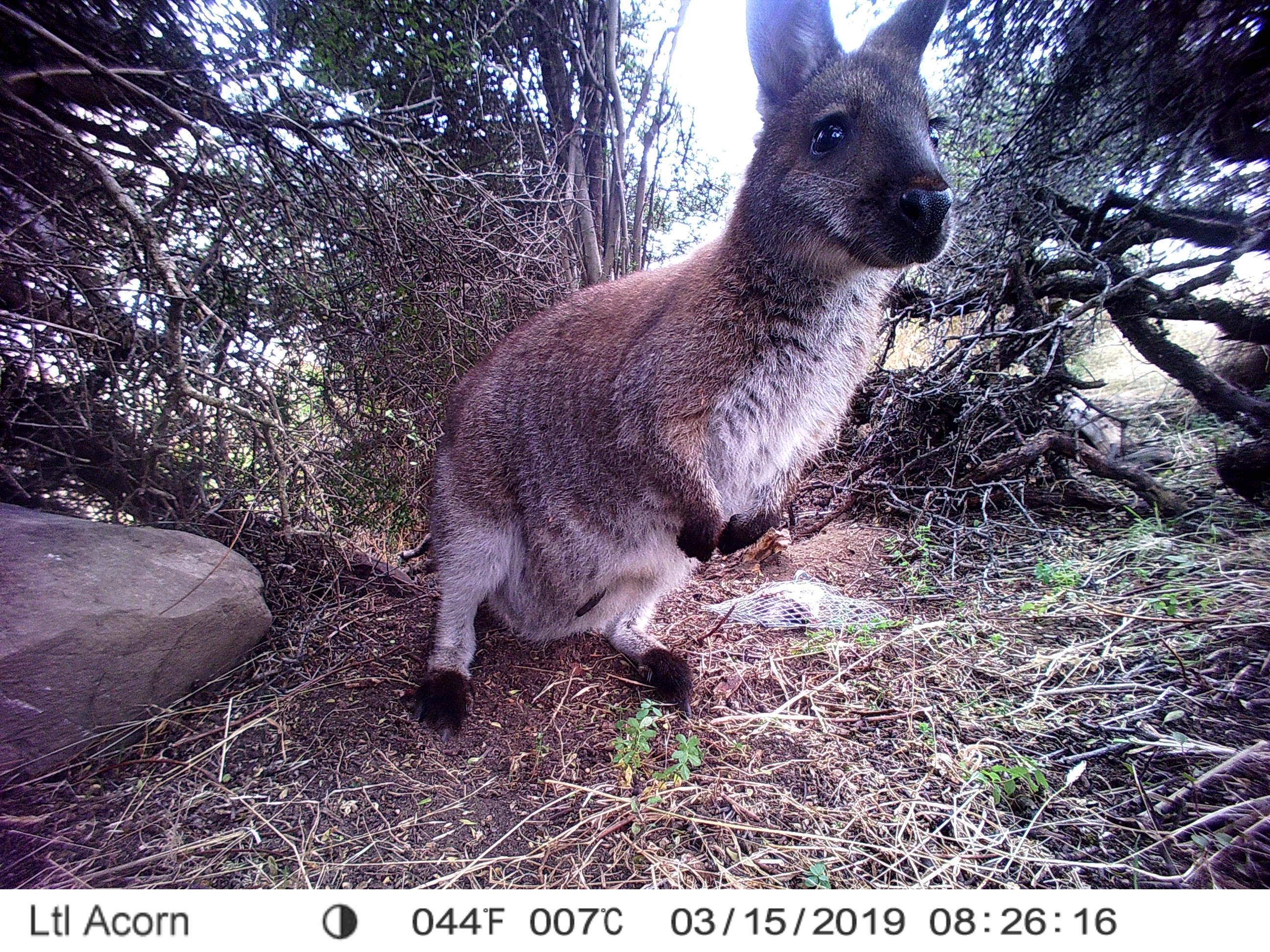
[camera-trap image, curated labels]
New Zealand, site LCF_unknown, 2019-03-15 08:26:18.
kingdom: Animalia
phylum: Chordata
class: Mammalia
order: Diprotodontia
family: Macropodidae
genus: Notamacropus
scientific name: Notamacropus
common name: wallaby